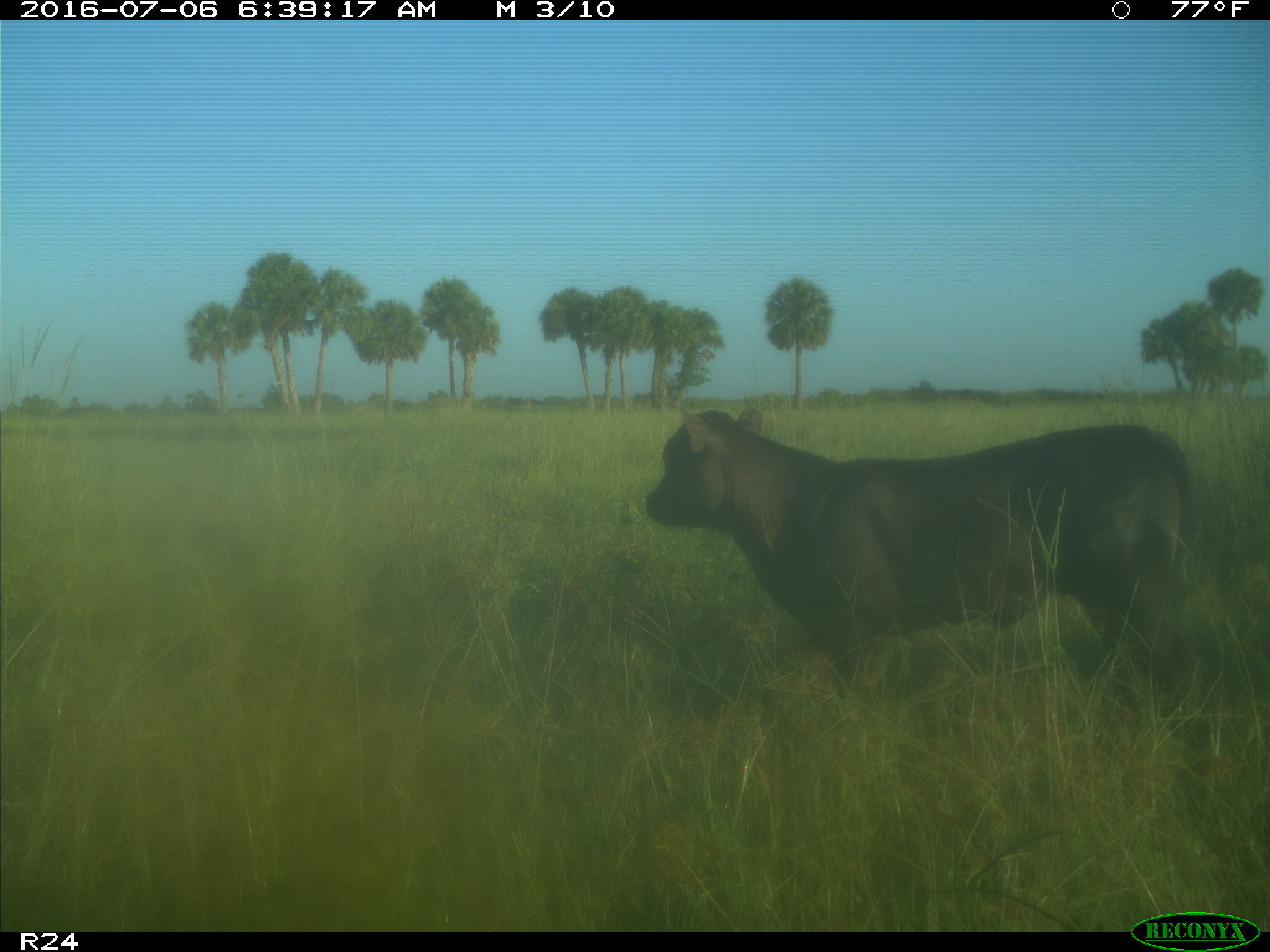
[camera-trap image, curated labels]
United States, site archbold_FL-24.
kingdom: Animalia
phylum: Chordata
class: Mammalia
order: Artiodactyla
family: Bovidae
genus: Bos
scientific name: Bos taurus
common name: domestic cow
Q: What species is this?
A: Bos taurus (domestic cow).